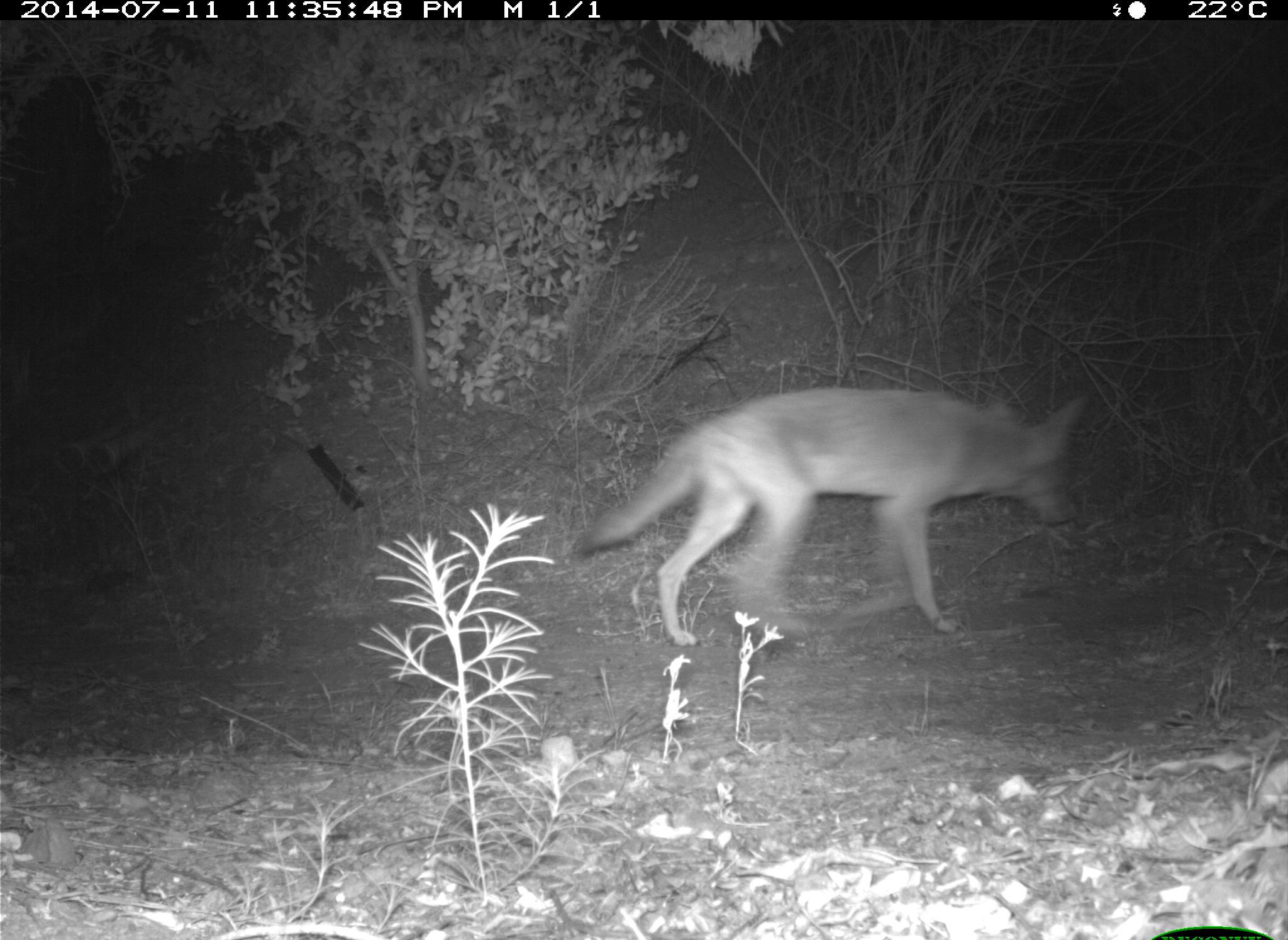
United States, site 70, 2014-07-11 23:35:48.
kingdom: Animalia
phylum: Chordata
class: Mammalia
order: Carnivora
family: Canidae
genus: Canis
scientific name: Canis latrans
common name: coyote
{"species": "coyote (Canis latrans)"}